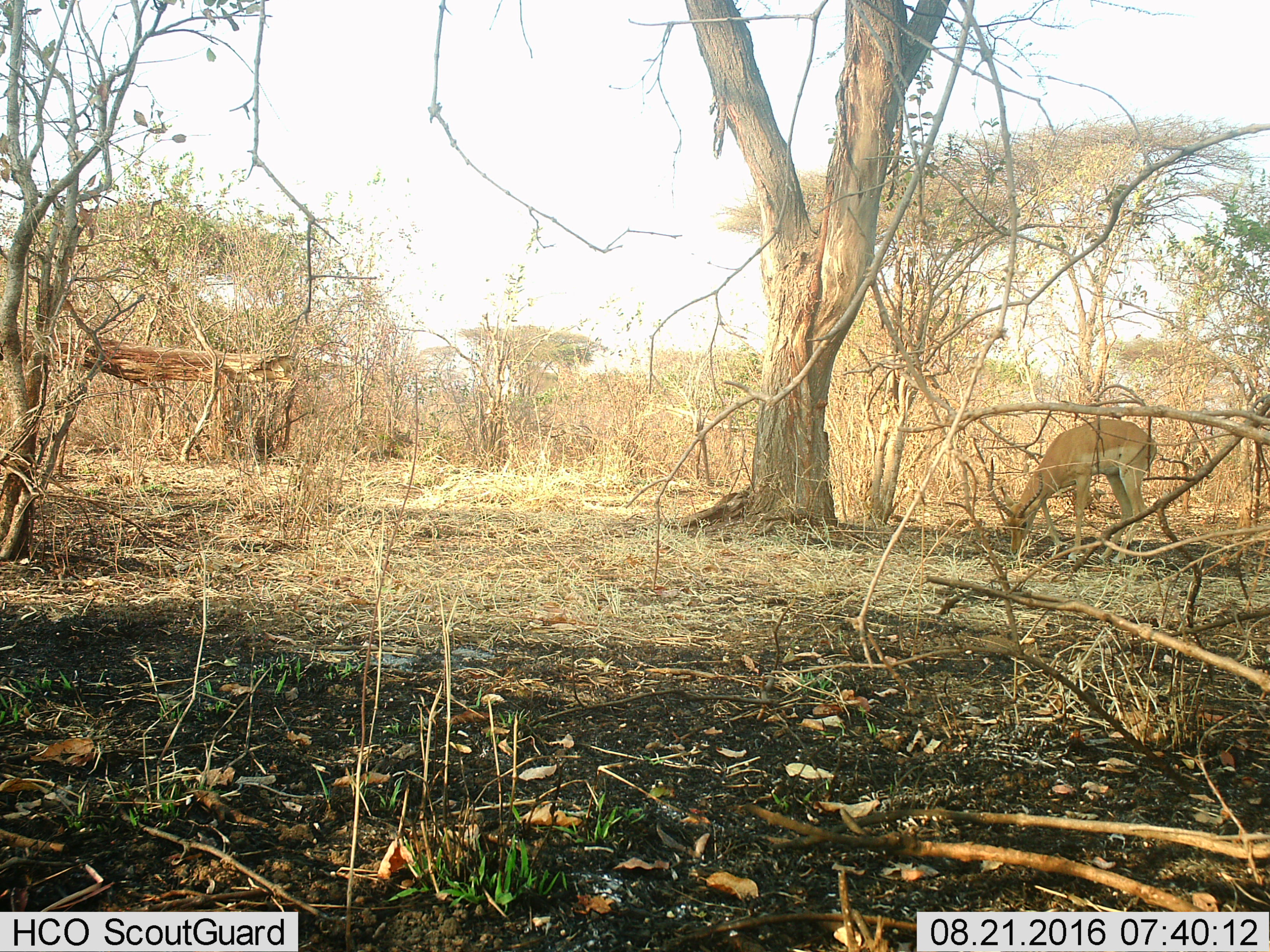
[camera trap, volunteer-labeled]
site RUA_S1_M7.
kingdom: Animalia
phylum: Chordata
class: Mammalia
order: Artiodactyla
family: Bovidae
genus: Aepyceros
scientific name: Aepyceros melampus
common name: impala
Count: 1.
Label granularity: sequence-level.